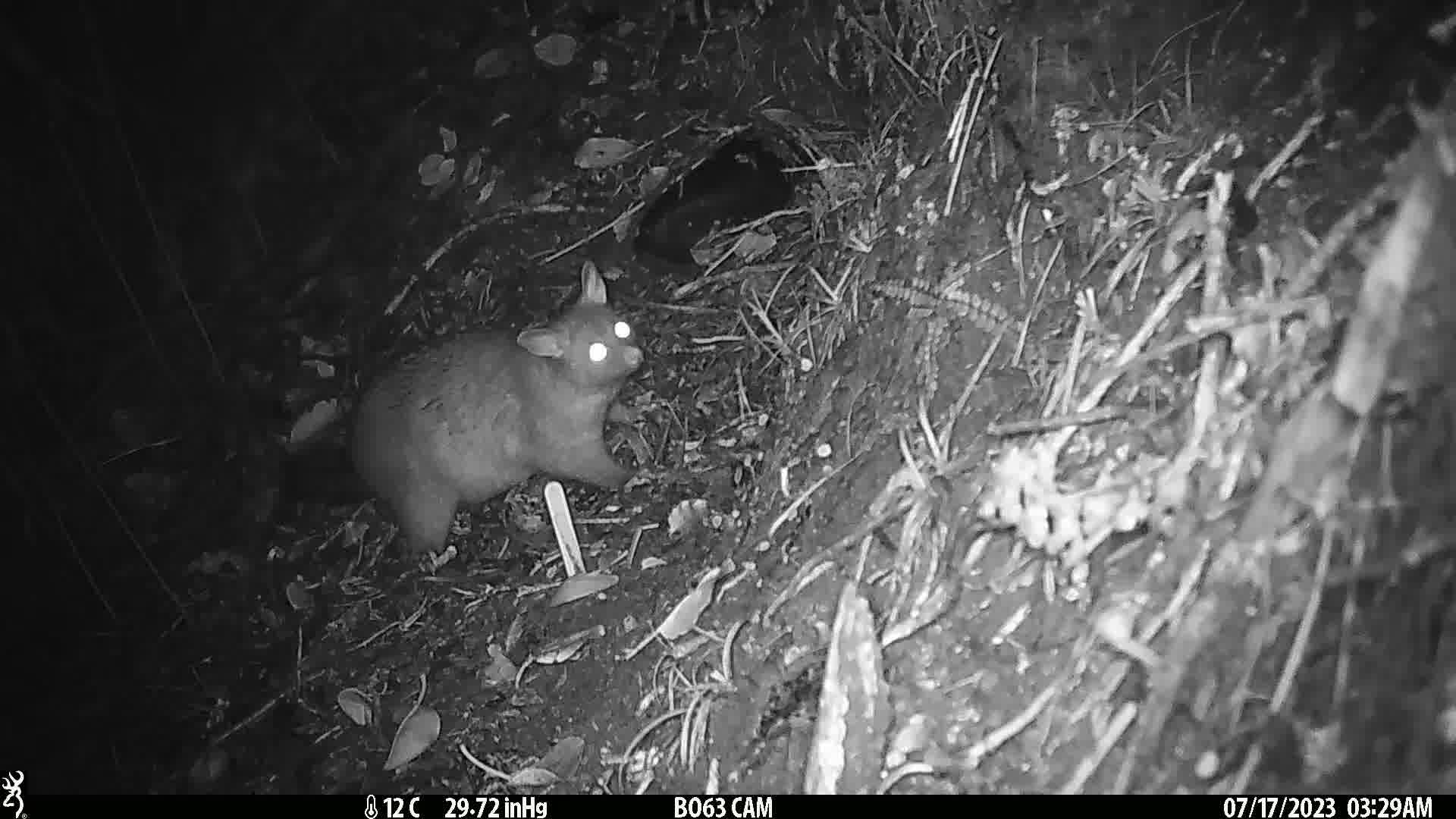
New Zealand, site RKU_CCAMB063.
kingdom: Animalia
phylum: Chordata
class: Mammalia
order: Diprotodontia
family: Phalangeridae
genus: Trichosurus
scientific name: Trichosurus vulpecula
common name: common brushtail possum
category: possum